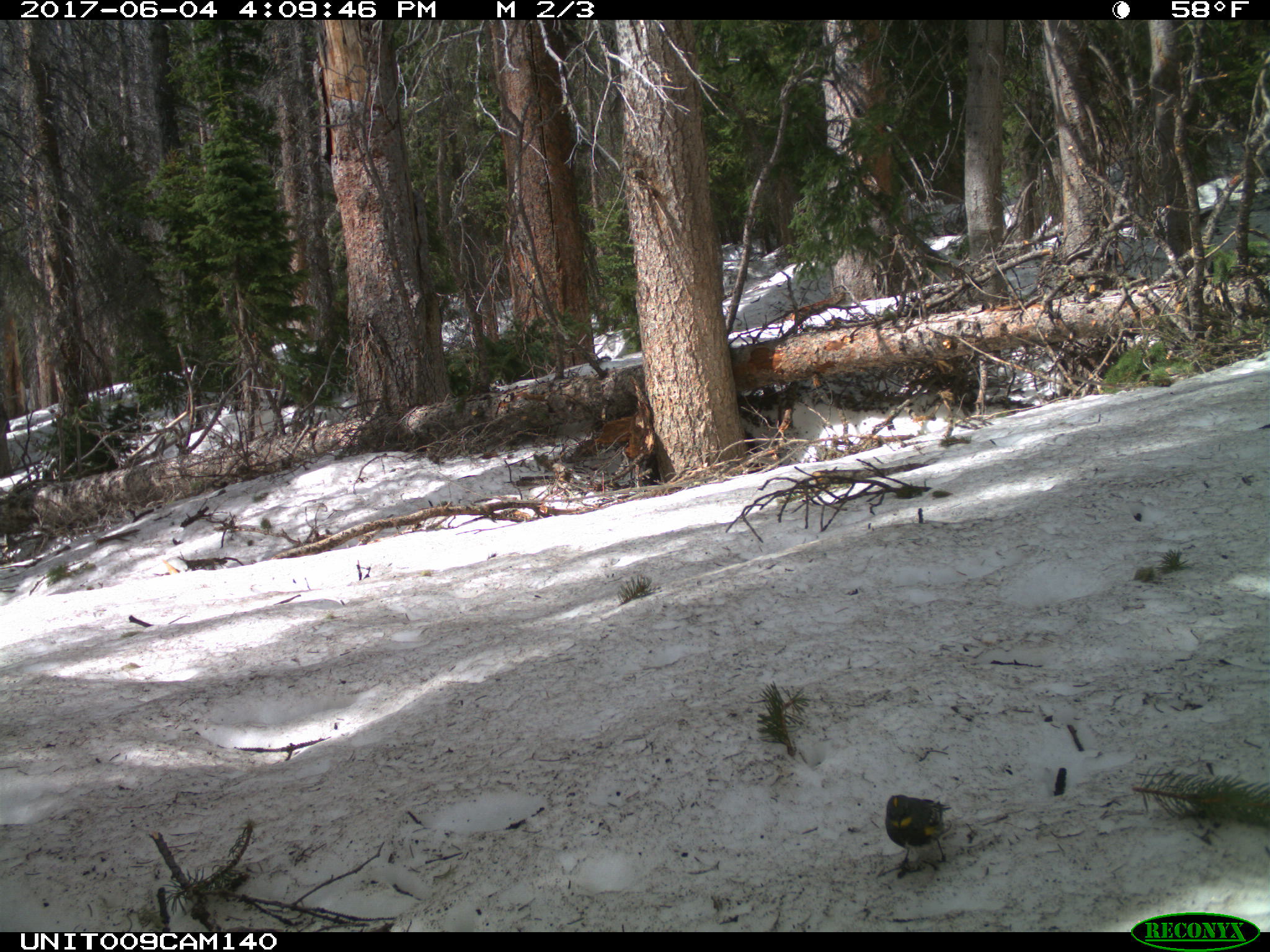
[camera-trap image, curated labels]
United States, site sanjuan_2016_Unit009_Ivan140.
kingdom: Animalia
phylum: Chordata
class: Aves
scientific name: Aves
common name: birds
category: unidentified bird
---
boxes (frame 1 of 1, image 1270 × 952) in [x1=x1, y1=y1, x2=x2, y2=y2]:
animal: [x1=885, y1=793, x2=952, y2=878]